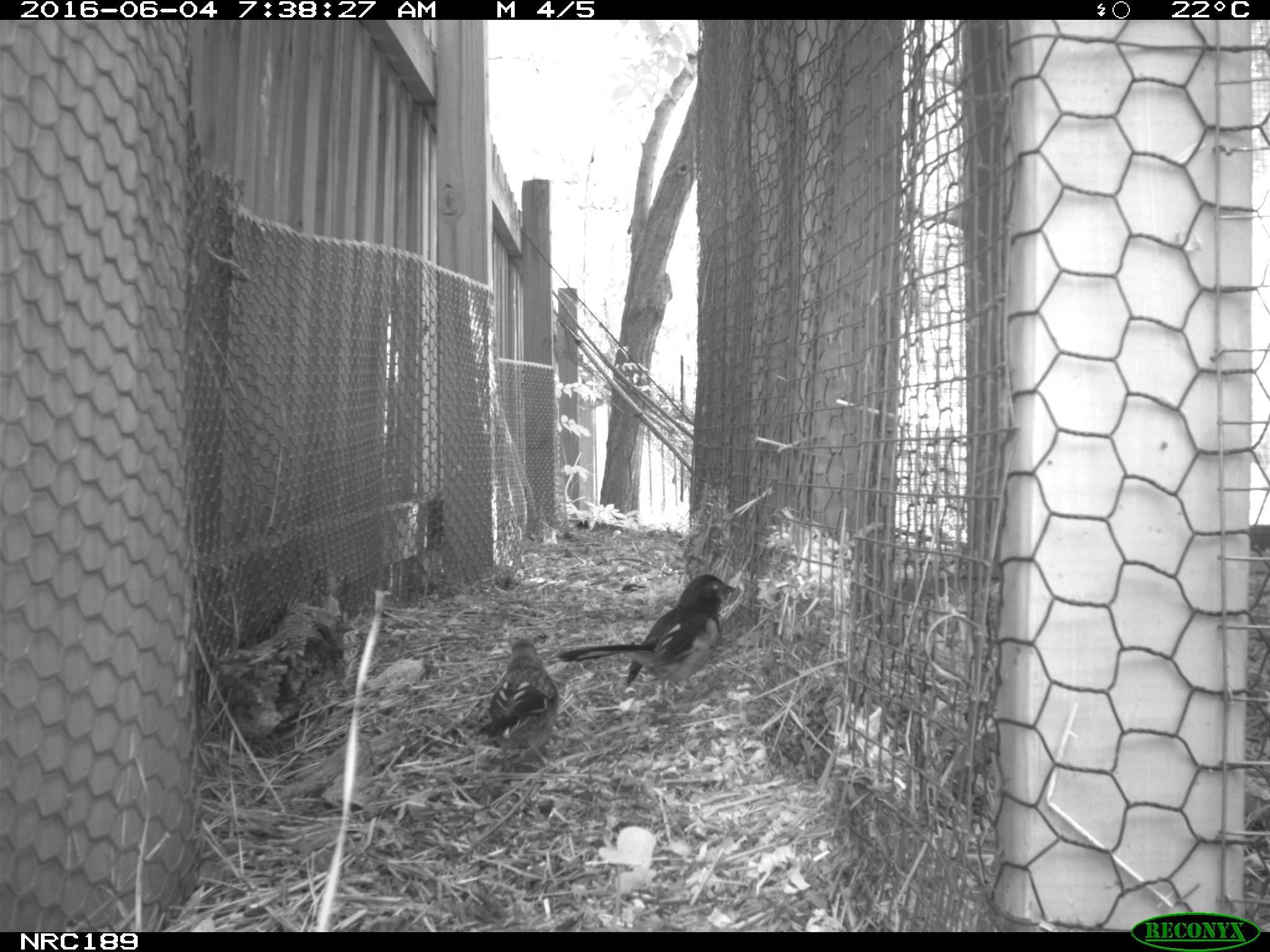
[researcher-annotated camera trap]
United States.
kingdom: Animalia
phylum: Chordata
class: Aves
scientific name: Aves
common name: bird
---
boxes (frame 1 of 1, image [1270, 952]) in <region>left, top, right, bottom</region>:
Bird: <region>549, 567, 740, 694</region>; <region>476, 628, 566, 769</region>